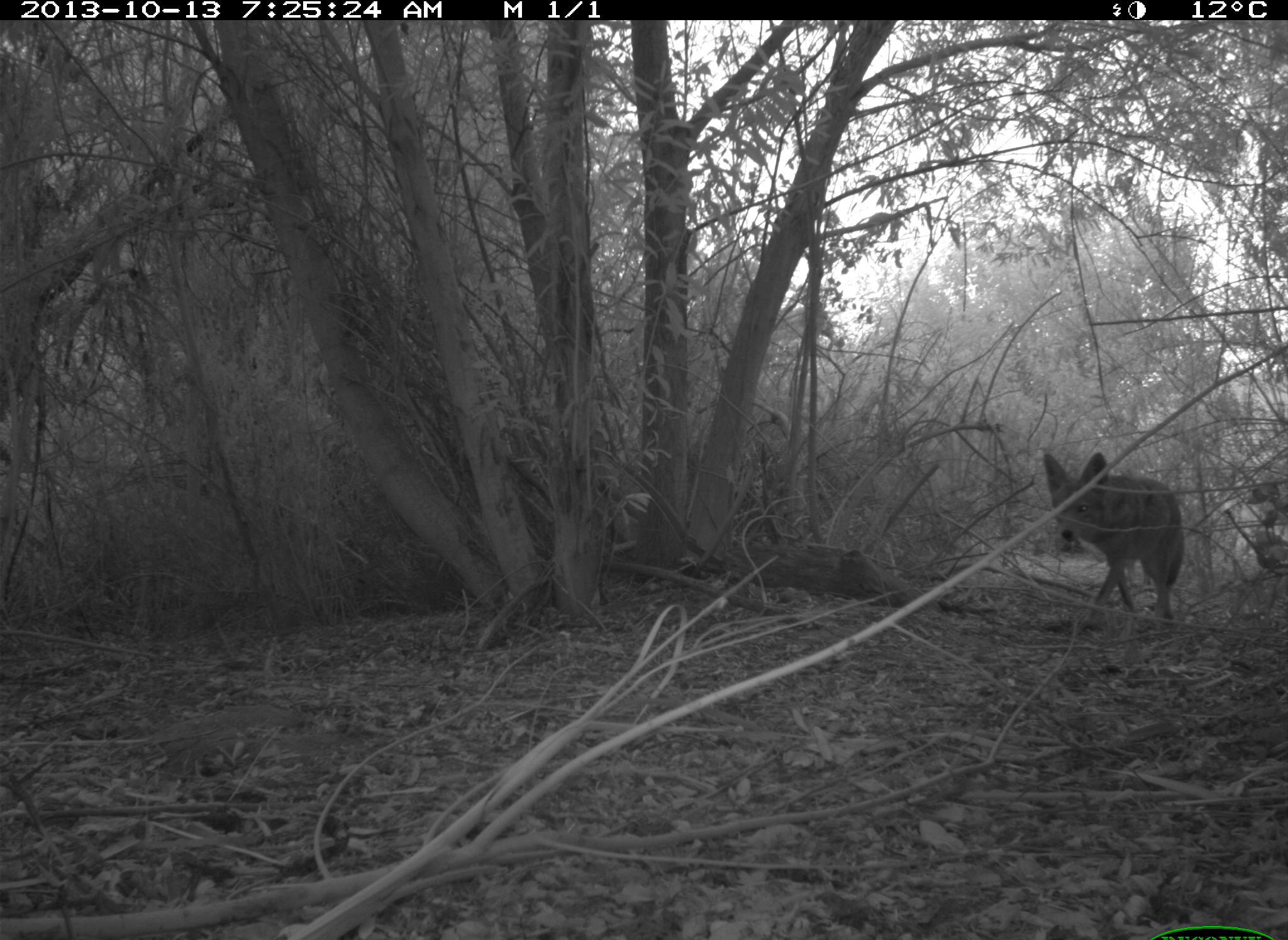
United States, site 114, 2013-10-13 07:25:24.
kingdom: Animalia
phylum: Chordata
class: Mammalia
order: Carnivora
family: Canidae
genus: Canis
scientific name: Canis latrans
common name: coyote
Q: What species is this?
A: Coyote (Canis latrans).